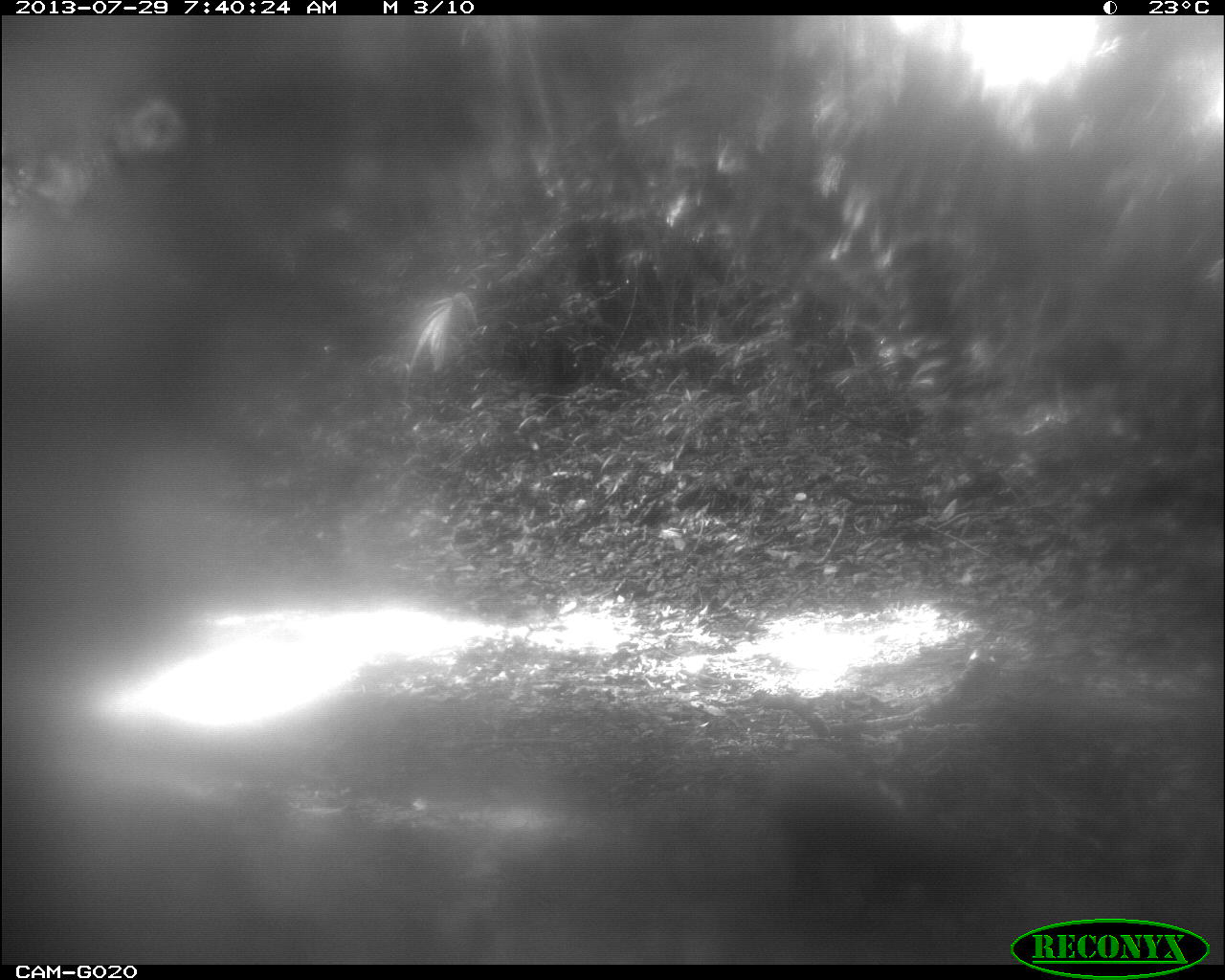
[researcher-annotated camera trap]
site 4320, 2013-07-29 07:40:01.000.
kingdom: Animalia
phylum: Chordata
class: Mammalia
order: Rodentia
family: Dasyproctidae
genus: Dasyprocta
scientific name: Dasyprocta punctata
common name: central american agouti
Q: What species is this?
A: Dasyprocta punctata (central american agouti).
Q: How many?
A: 1.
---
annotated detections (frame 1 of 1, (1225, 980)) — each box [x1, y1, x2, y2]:
dasyprocta punctata: [772, 742, 964, 927]